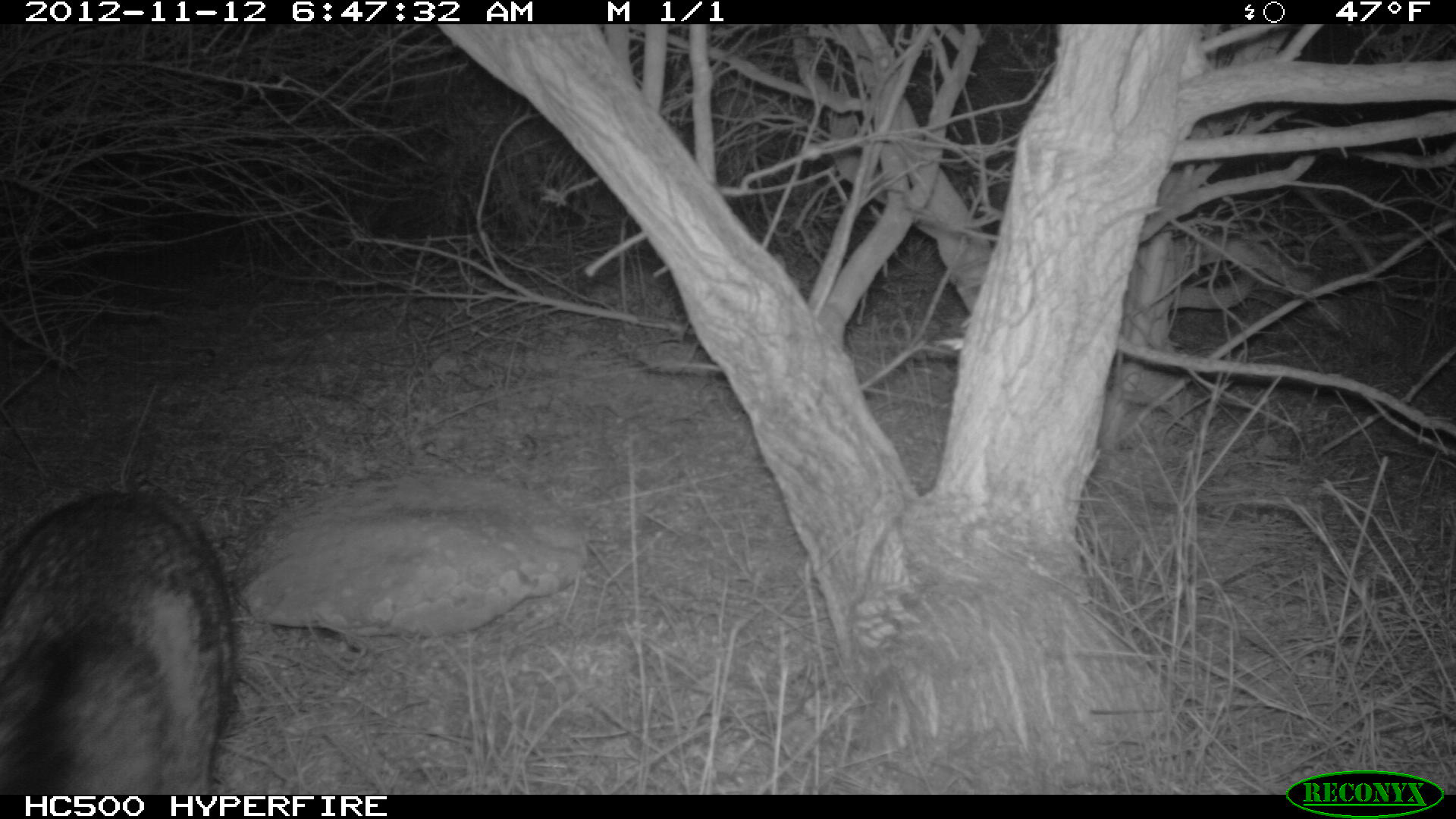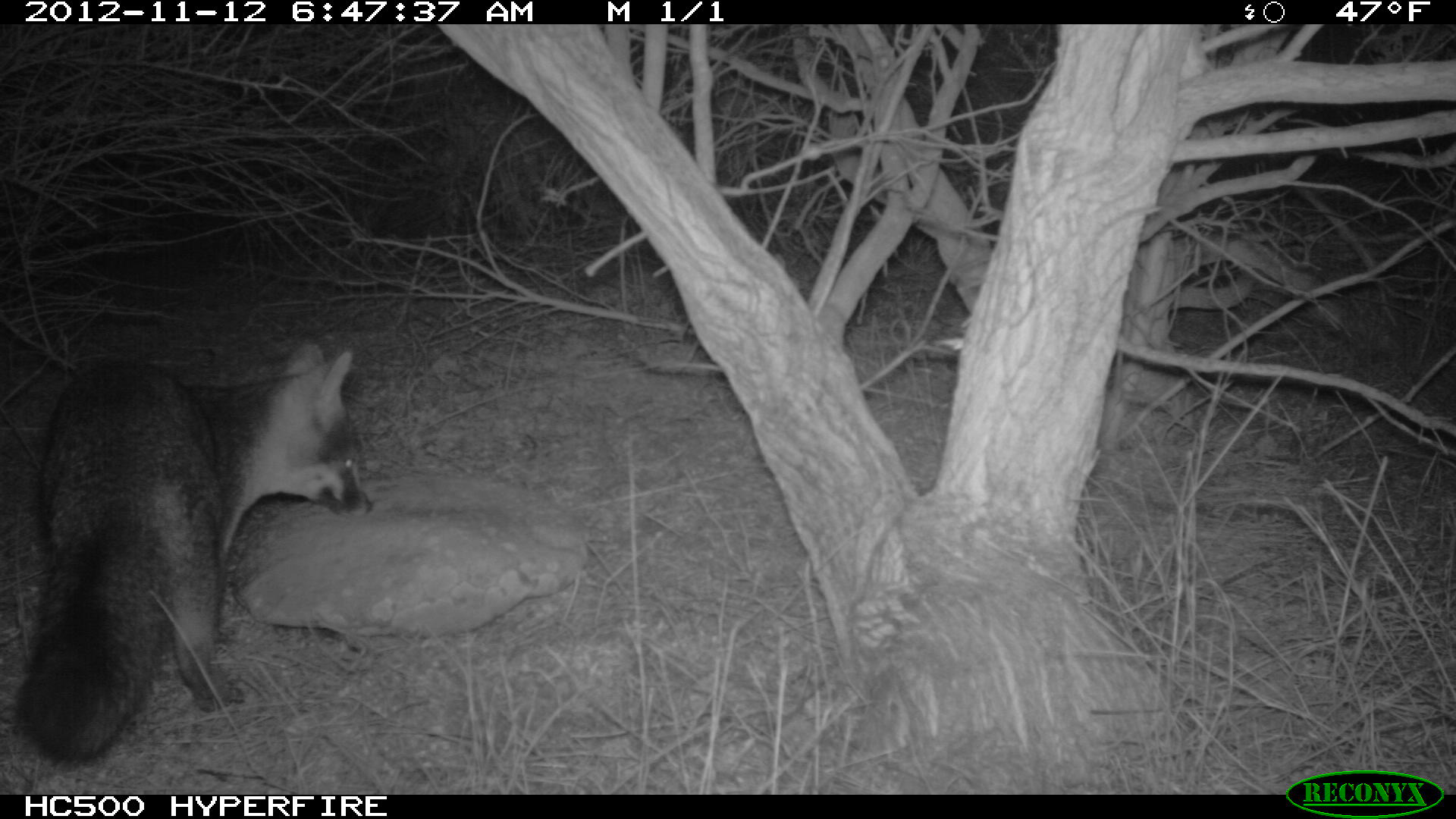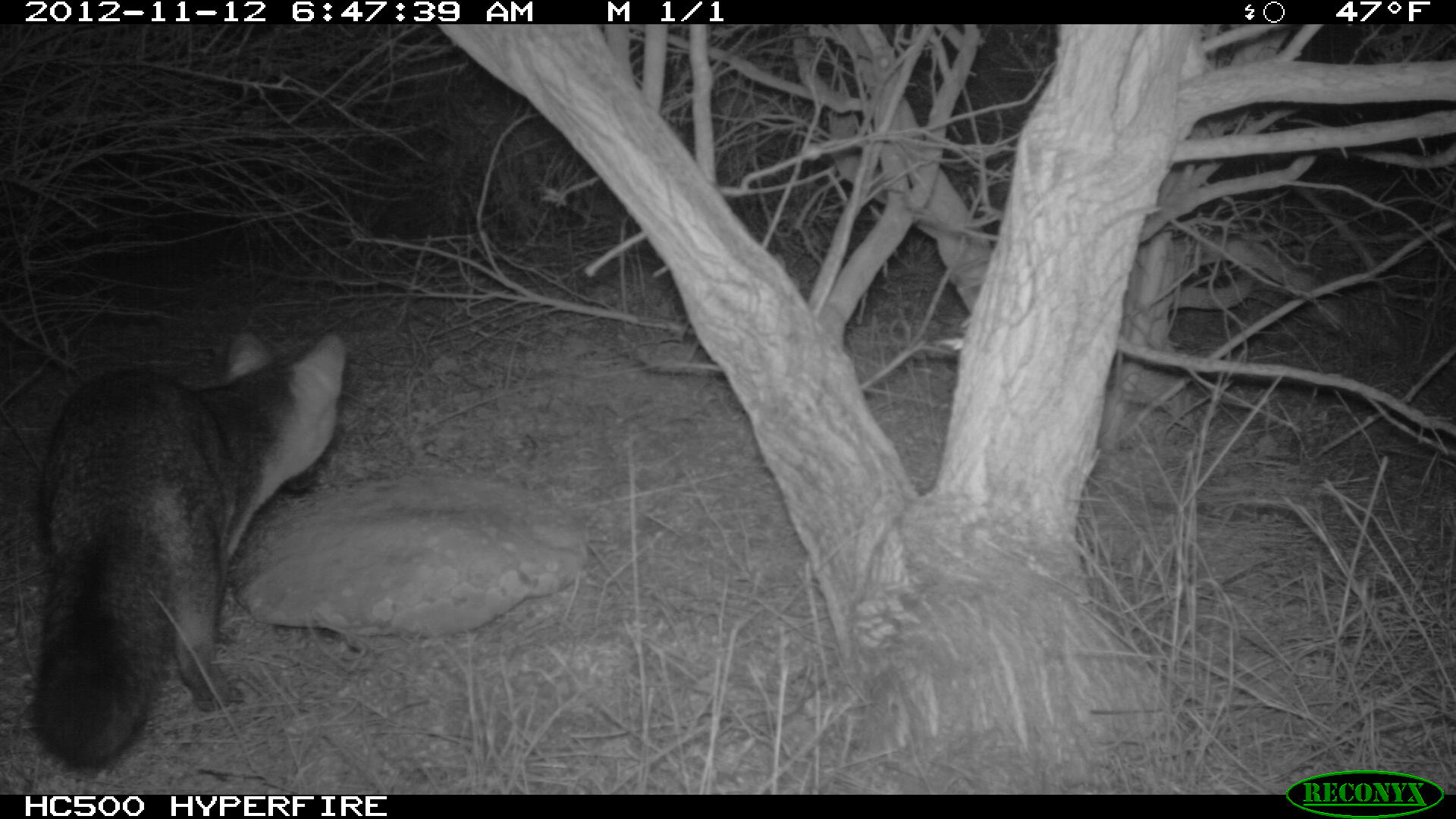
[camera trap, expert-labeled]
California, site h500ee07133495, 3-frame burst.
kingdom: Animalia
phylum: Chordata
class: Mammalia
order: Carnivora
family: Canidae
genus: Urocyon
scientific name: Urocyon littoralis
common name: island fox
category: fox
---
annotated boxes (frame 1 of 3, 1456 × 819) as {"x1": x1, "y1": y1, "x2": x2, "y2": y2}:
fox: {"x1": 0, "y1": 486, "x2": 237, "y2": 794}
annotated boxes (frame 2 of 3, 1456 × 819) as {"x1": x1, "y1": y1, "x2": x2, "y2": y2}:
fox: {"x1": 11, "y1": 344, "x2": 372, "y2": 769}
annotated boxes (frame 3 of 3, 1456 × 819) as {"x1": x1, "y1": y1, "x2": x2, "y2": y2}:
fox: {"x1": 28, "y1": 331, "x2": 345, "y2": 772}